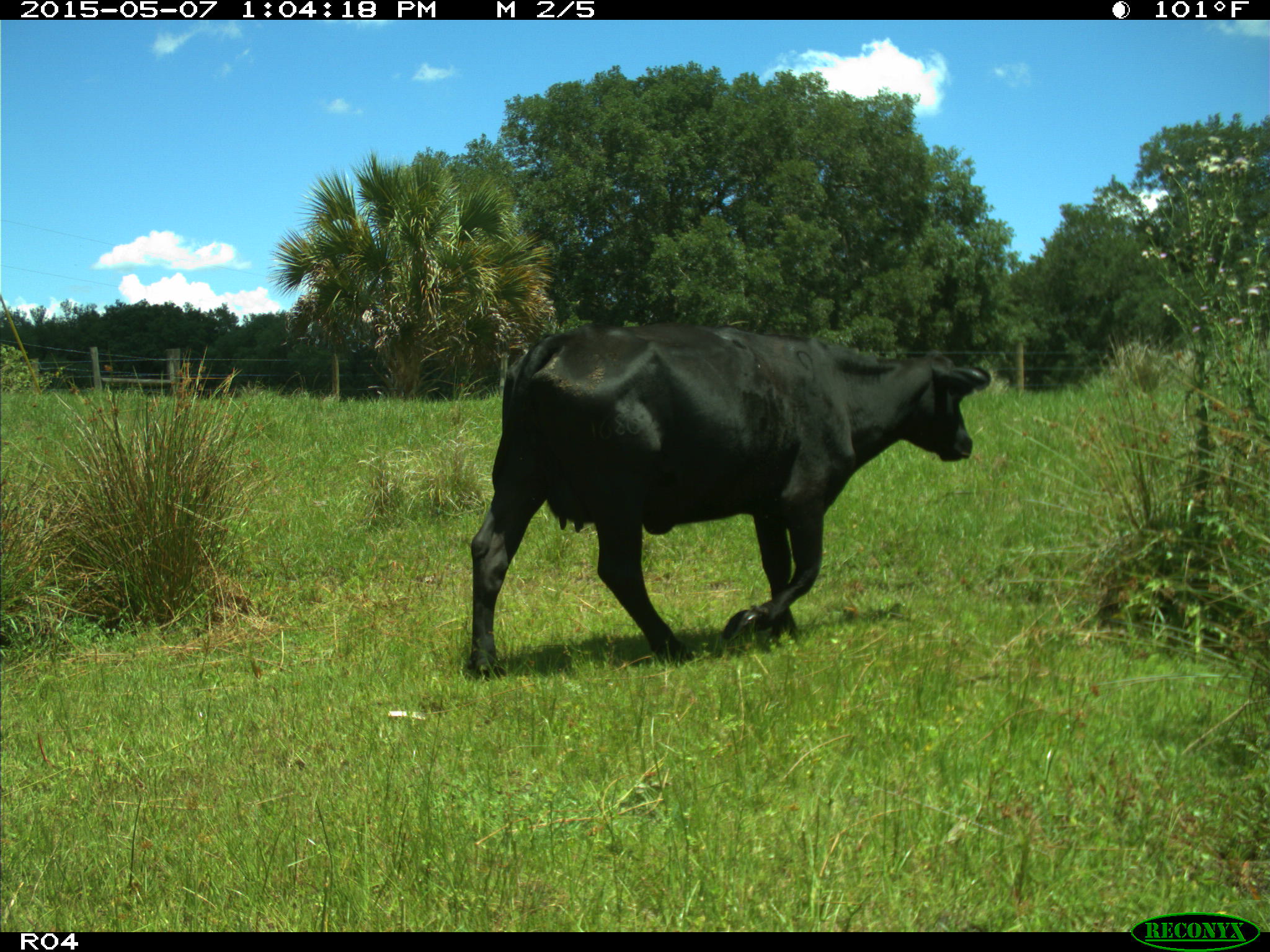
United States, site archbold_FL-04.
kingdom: Animalia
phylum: Chordata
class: Mammalia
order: Artiodactyla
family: Bovidae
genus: Bos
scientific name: Bos taurus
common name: domestic cow